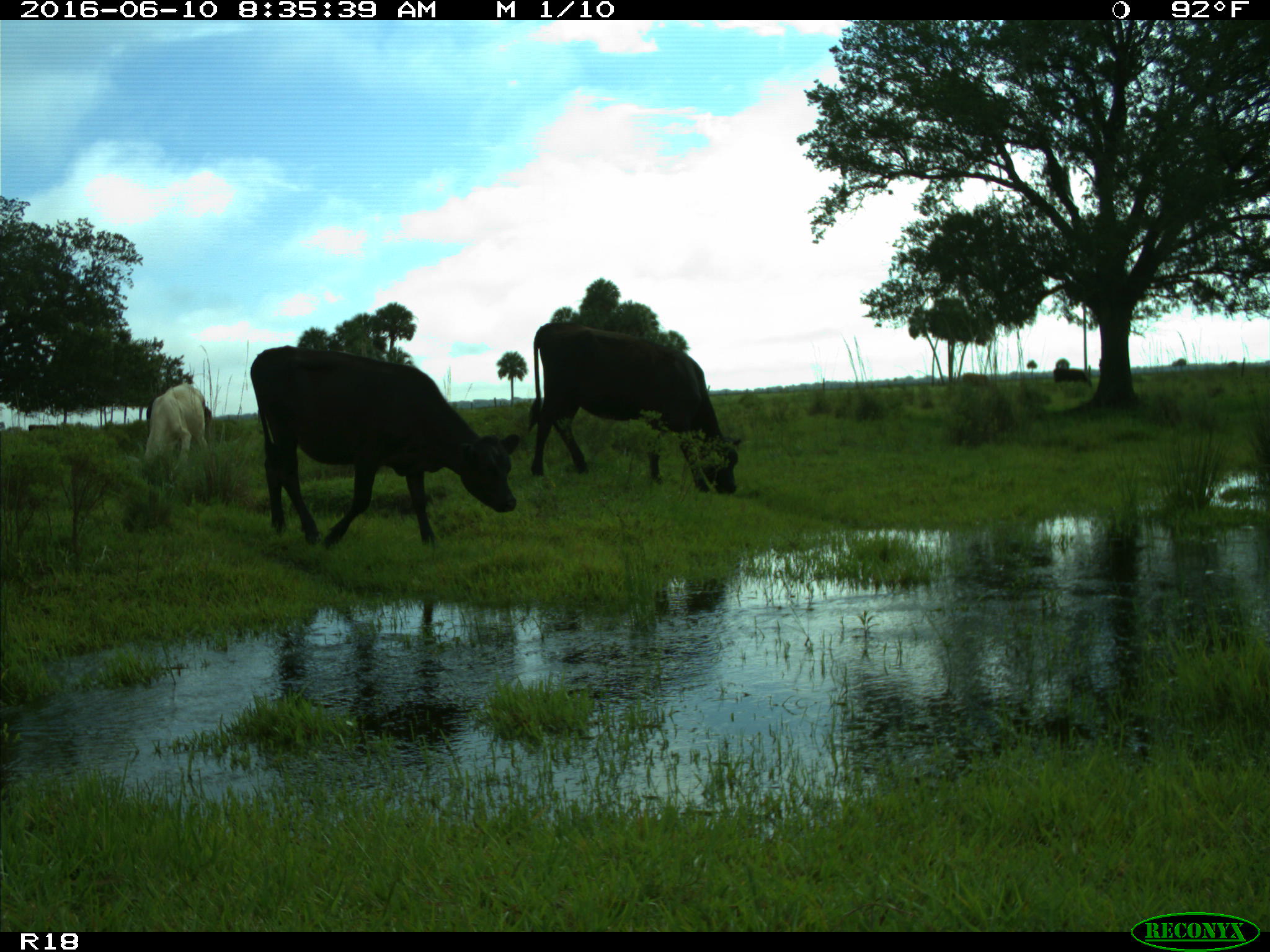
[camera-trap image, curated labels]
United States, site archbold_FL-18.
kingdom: Animalia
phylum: Chordata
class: Mammalia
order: Artiodactyla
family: Bovidae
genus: Bos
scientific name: Bos taurus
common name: domestic cow